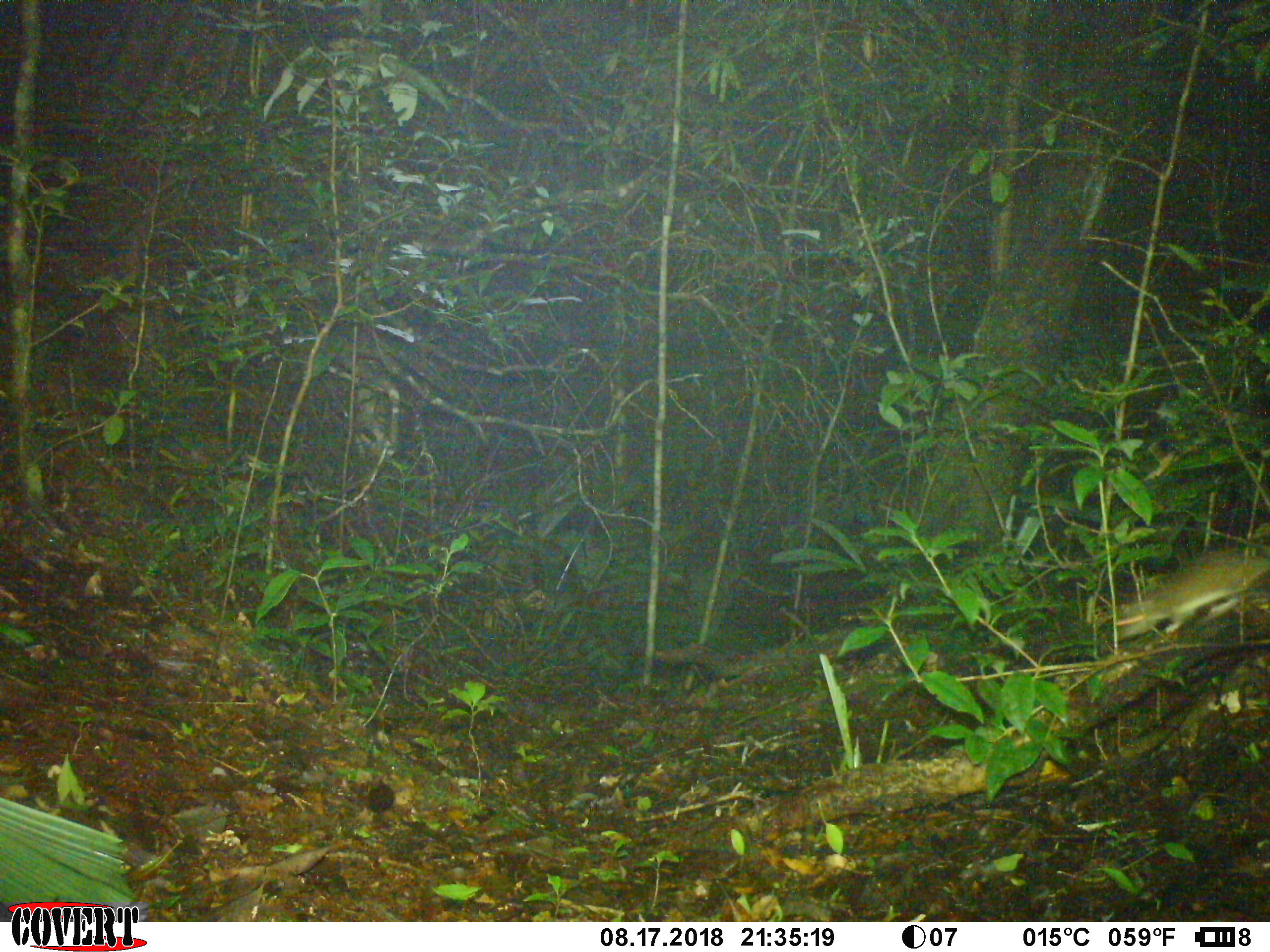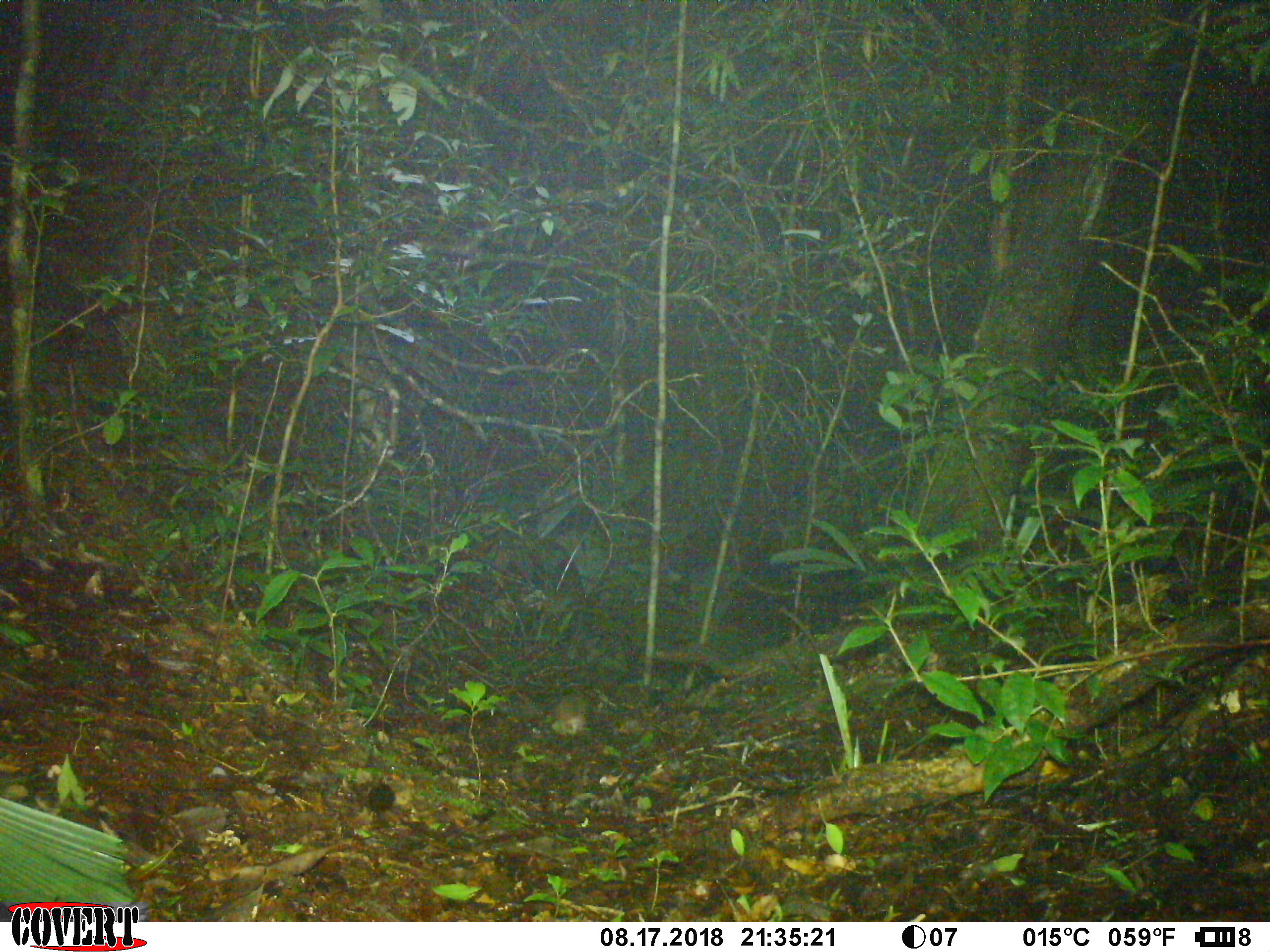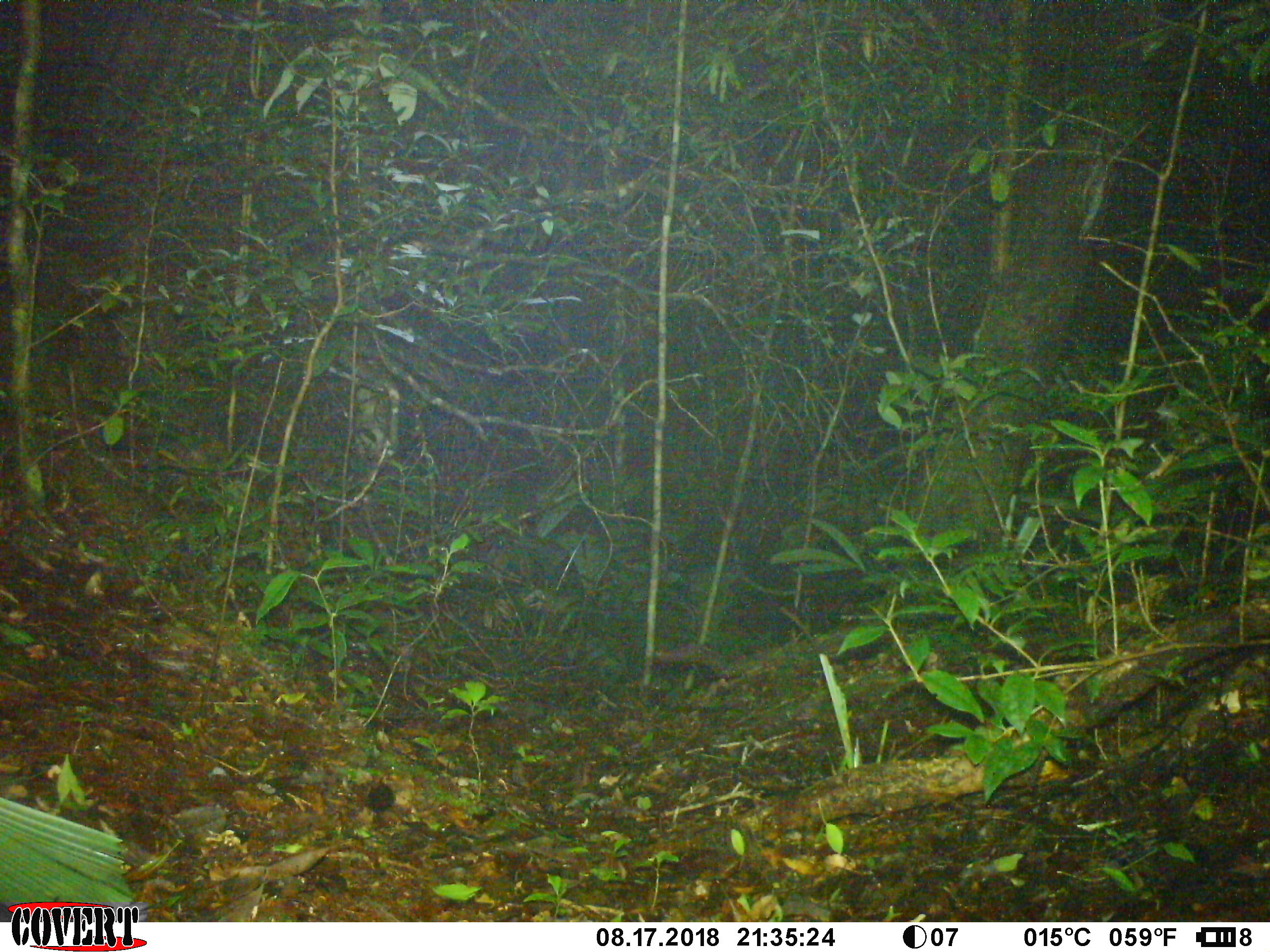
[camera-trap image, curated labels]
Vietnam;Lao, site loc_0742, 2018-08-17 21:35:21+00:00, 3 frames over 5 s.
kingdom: Animalia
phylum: Chordata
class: Mammalia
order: Rodentia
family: Muridae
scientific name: Muridae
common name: old-world mice and rats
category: unidentified murid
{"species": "unidentified murid (old-world mice and rats) (Muridae)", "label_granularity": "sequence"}